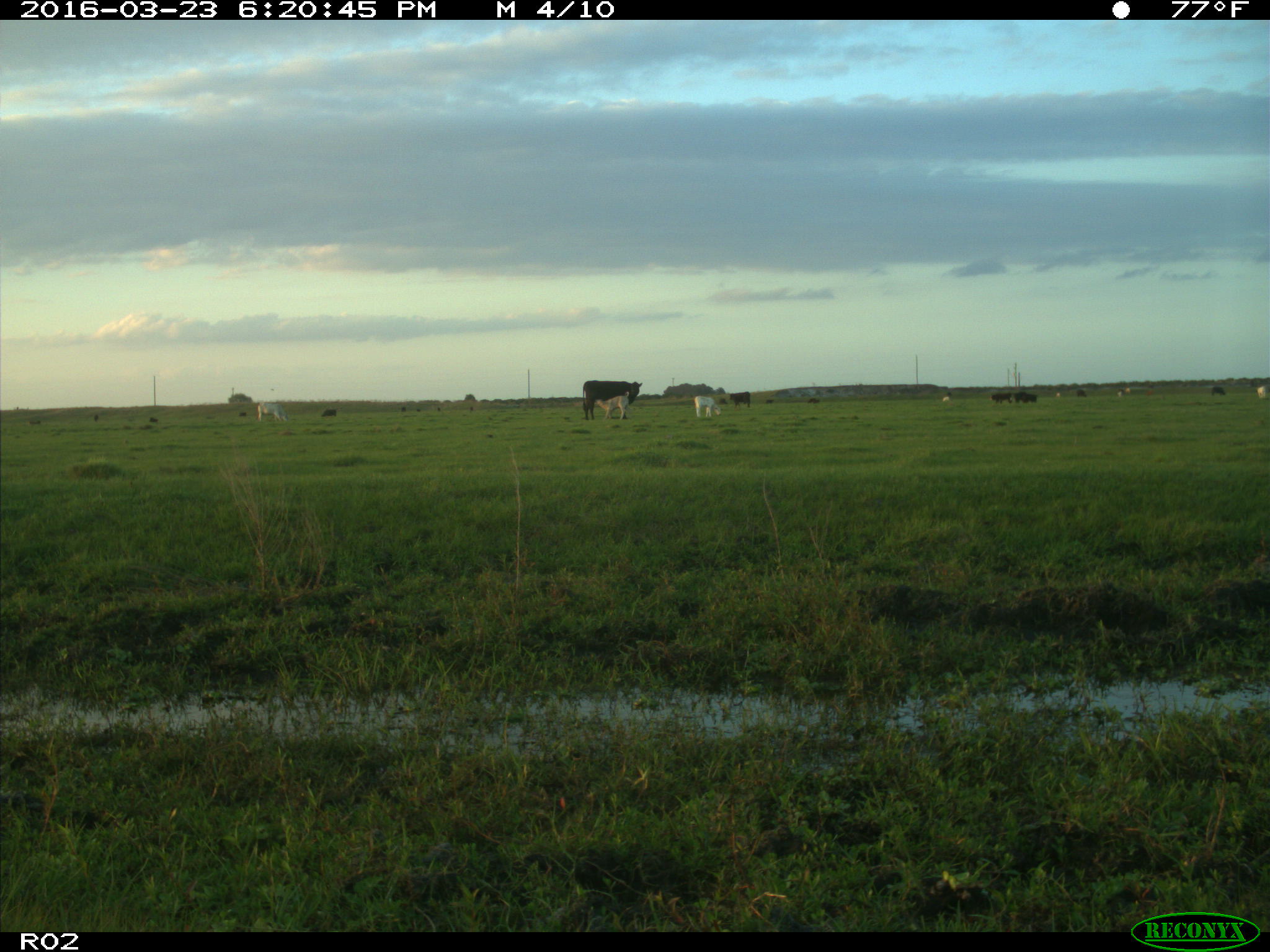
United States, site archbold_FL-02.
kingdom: Animalia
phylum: Chordata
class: Mammalia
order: Artiodactyla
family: Bovidae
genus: Bos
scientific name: Bos taurus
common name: domestic cow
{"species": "Bos taurus (domestic cow)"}